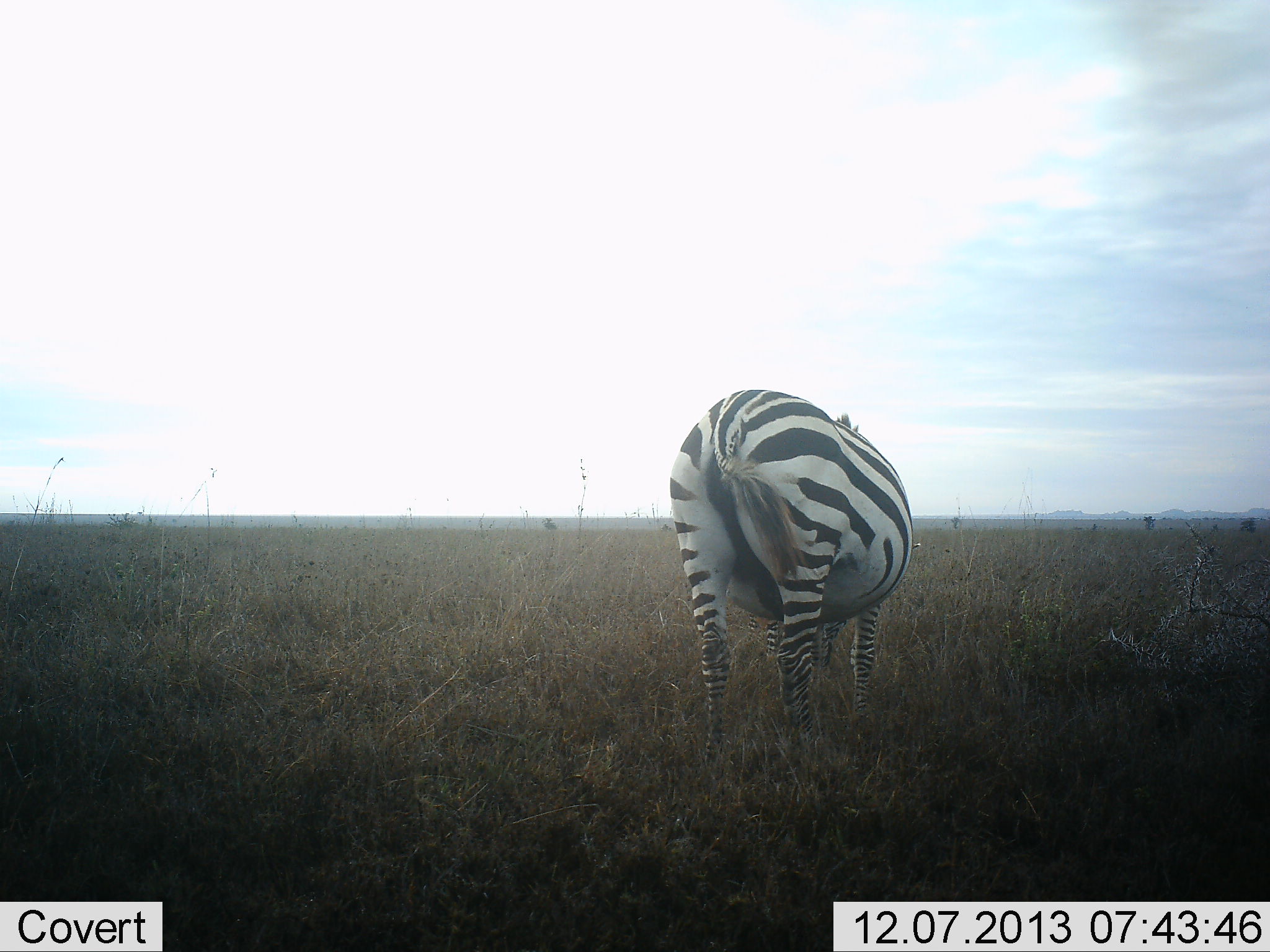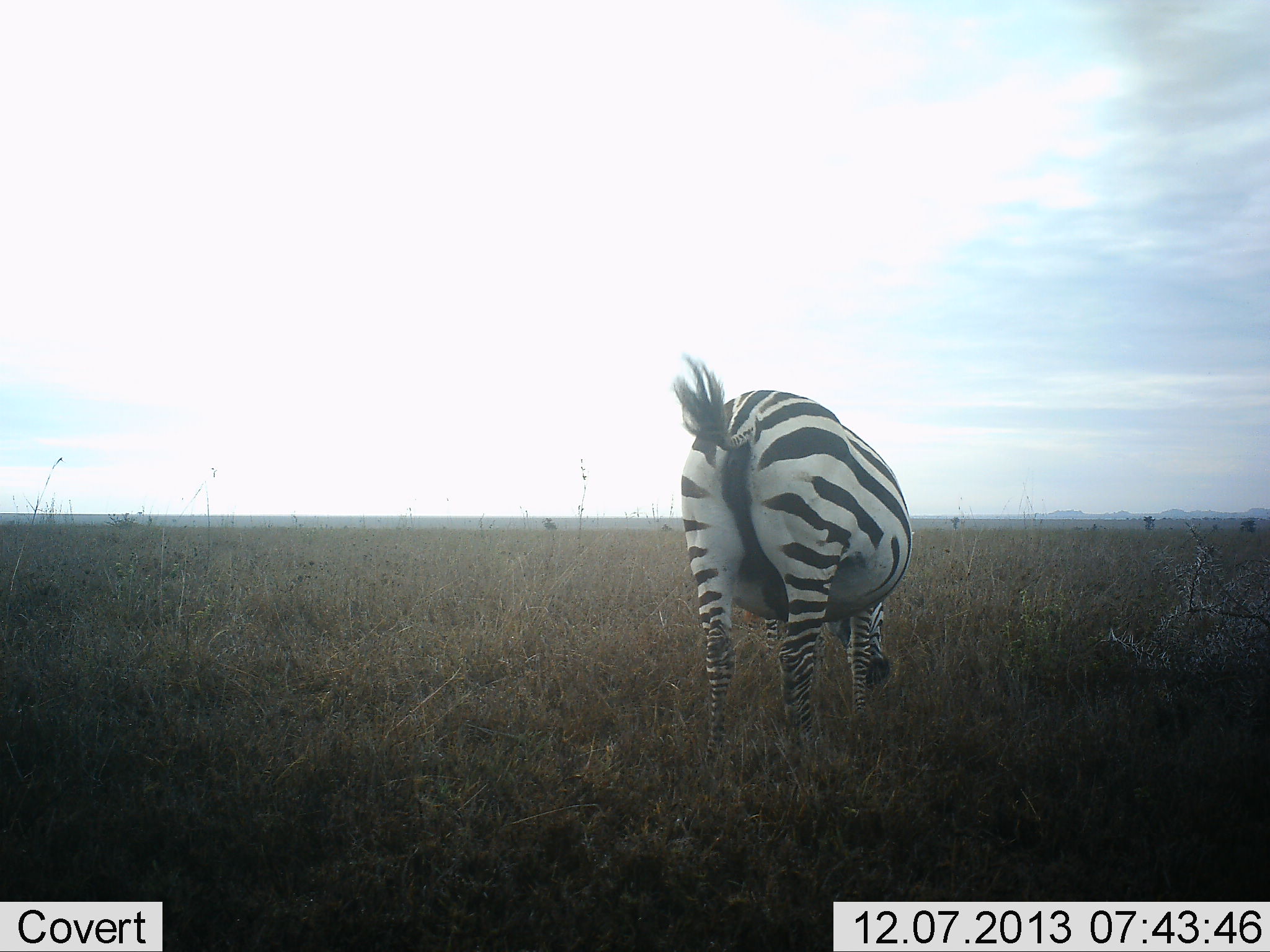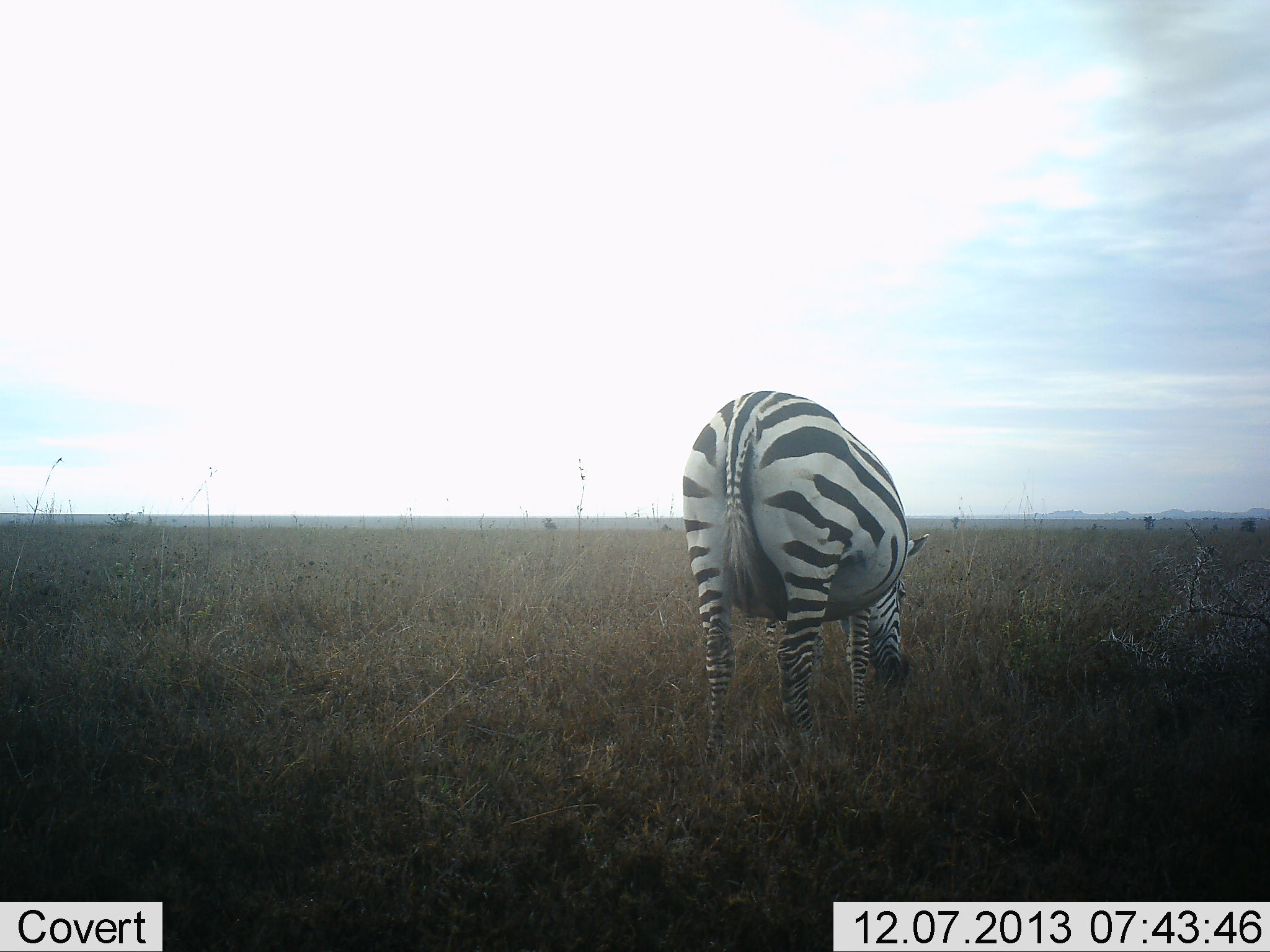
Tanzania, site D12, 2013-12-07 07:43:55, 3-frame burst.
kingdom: Animalia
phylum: Chordata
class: Mammalia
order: Perissodactyla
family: Equidae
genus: Equus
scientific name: Equus quagga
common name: plains zebra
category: zebra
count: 1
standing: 50%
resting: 0%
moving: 10%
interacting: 0%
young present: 0%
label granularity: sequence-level